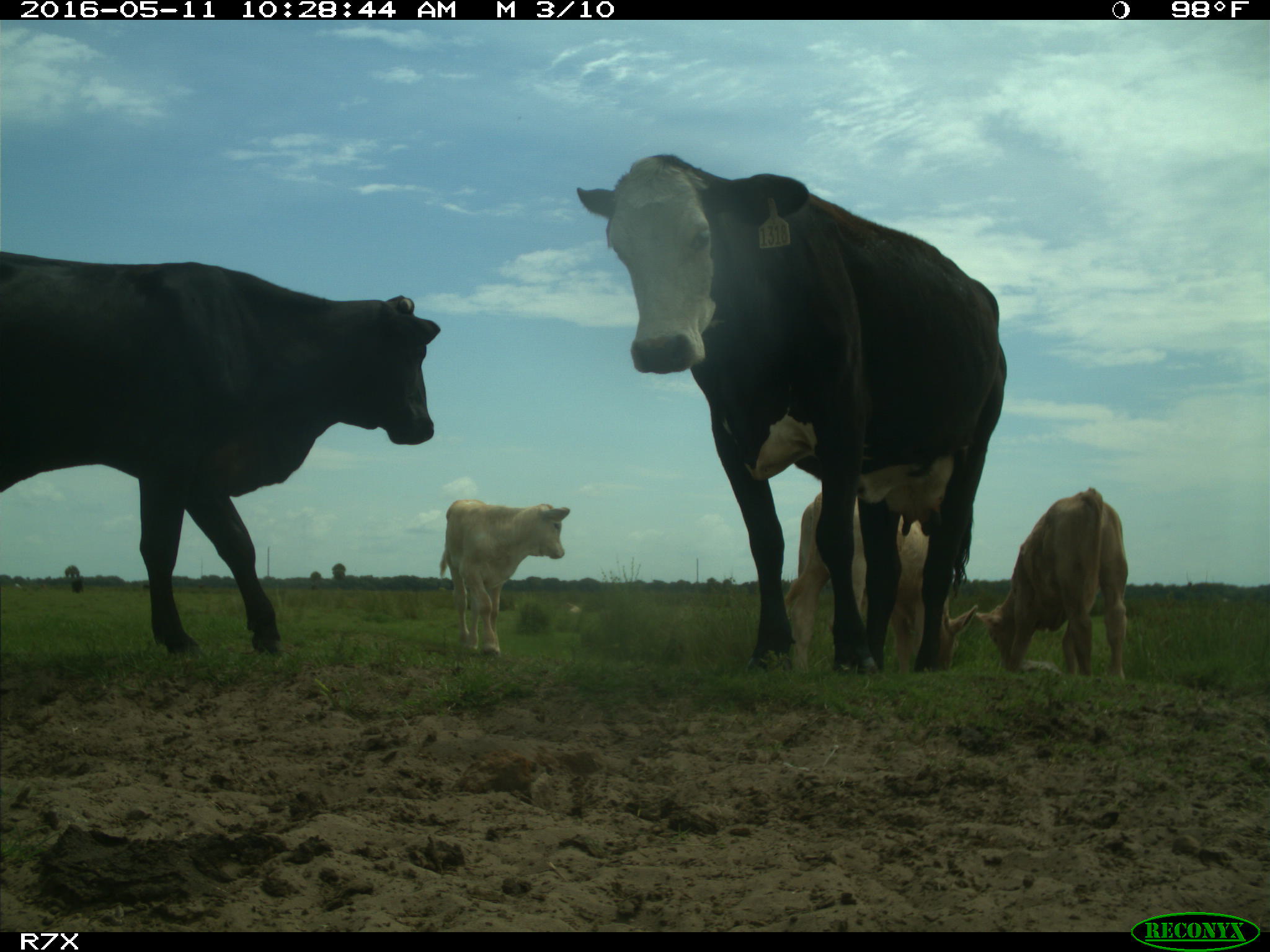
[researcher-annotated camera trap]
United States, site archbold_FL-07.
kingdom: Animalia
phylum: Chordata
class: Mammalia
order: Artiodactyla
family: Bovidae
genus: Bos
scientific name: Bos taurus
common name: domestic cow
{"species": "Bos taurus (domestic cow)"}